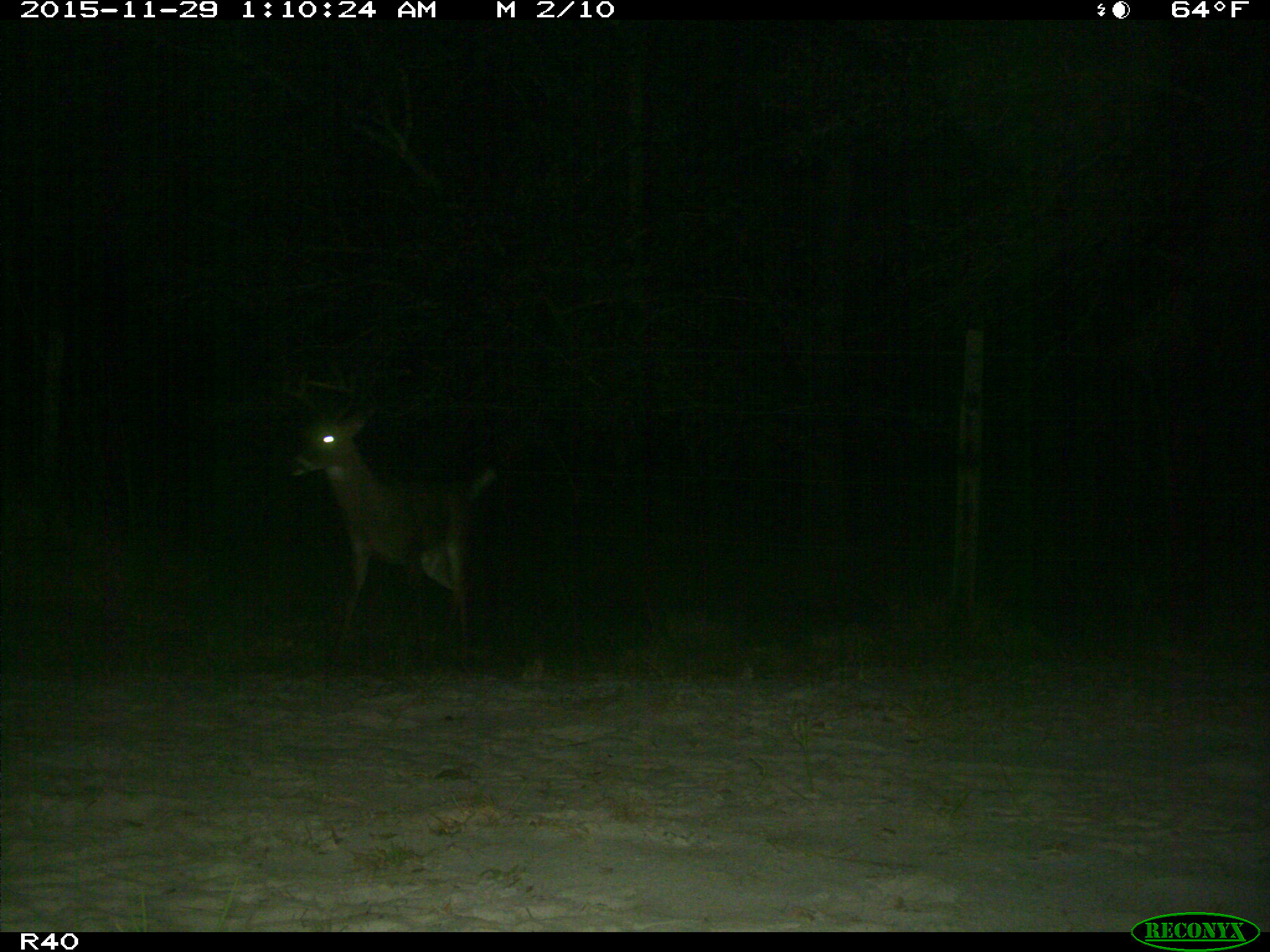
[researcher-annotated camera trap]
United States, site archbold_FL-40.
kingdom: Animalia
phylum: Chordata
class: Mammalia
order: Artiodactyla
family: Cervidae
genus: Odocoileus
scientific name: Odocoileus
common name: deer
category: unidentified deer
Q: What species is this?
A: Unidentified deer (deer) (Odocoileus).